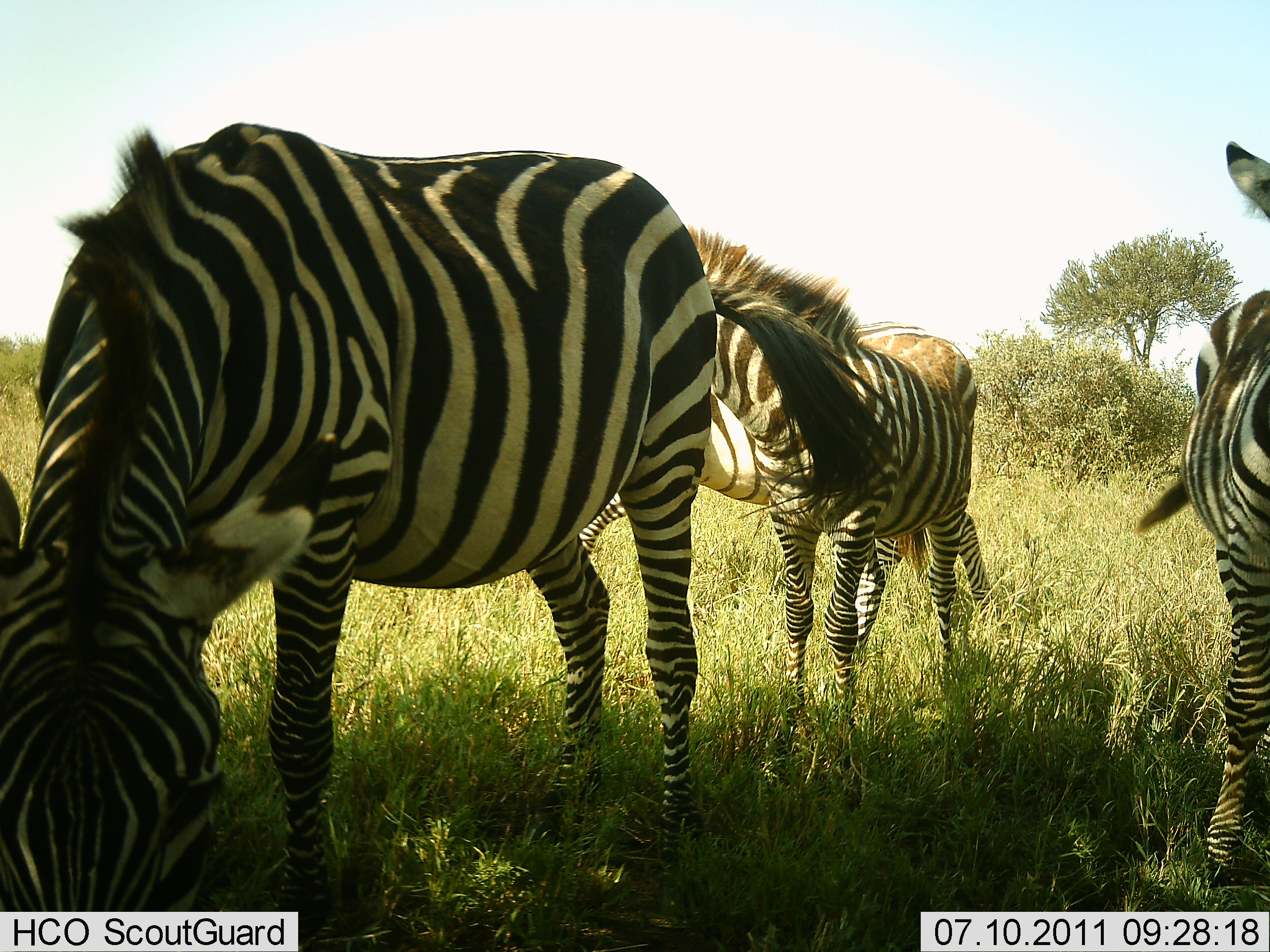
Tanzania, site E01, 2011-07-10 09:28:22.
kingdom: Animalia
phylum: Chordata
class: Mammalia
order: Perissodactyla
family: Equidae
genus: Equus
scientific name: Equus quagga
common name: plains zebra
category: zebra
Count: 4.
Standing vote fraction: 62%.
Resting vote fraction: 0%.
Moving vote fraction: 8%.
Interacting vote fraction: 0%.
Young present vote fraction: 0%.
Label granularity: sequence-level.